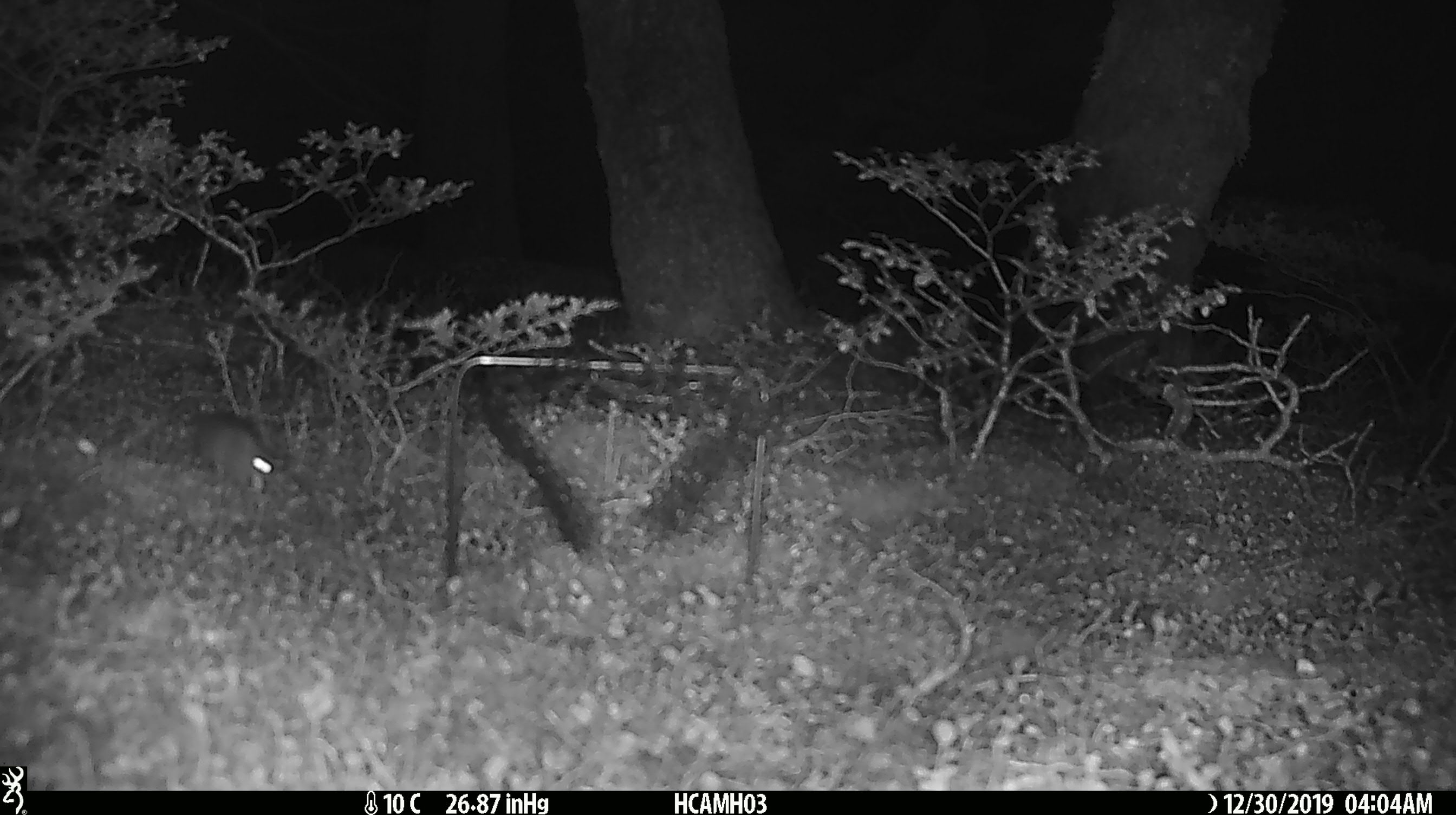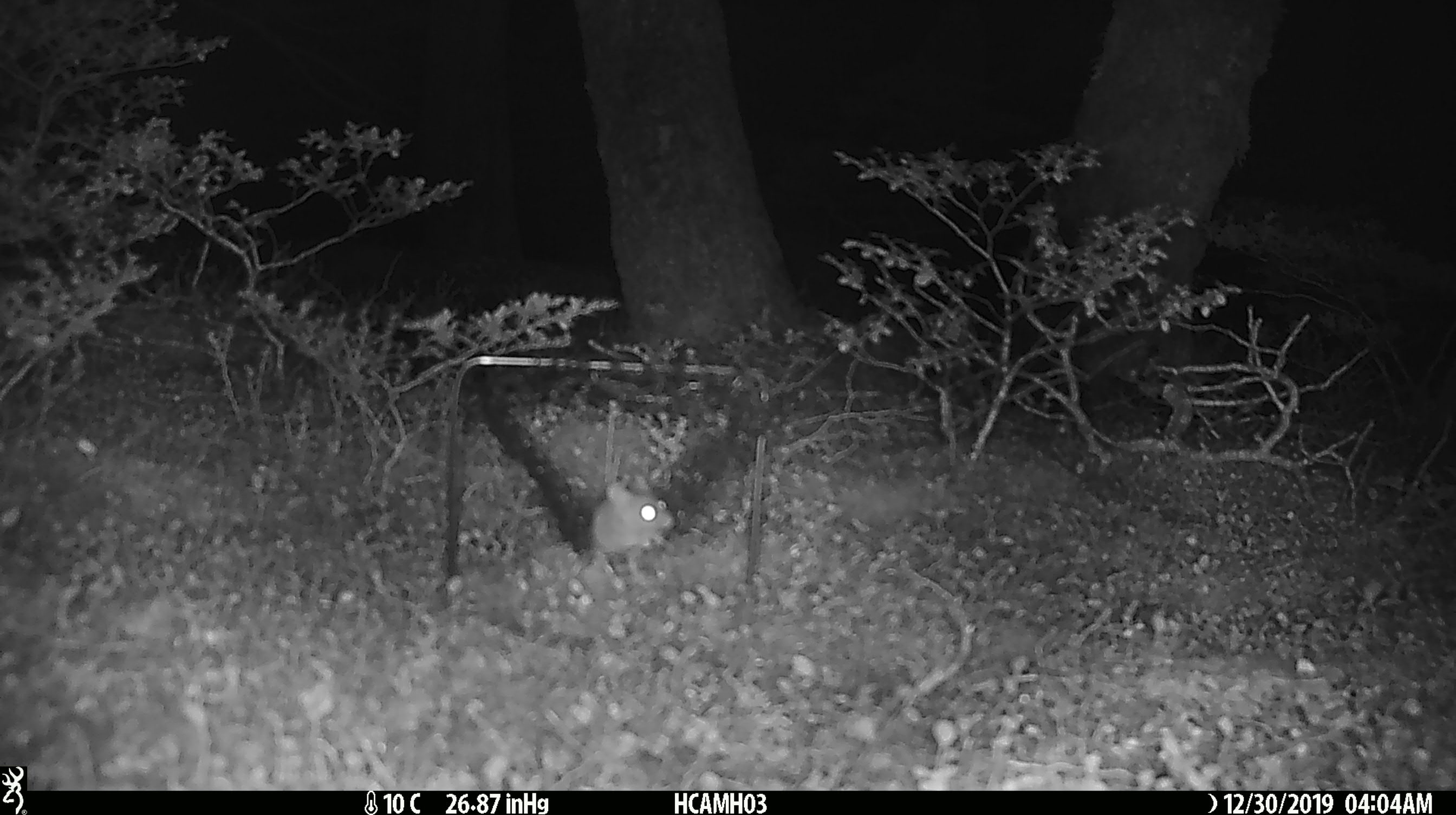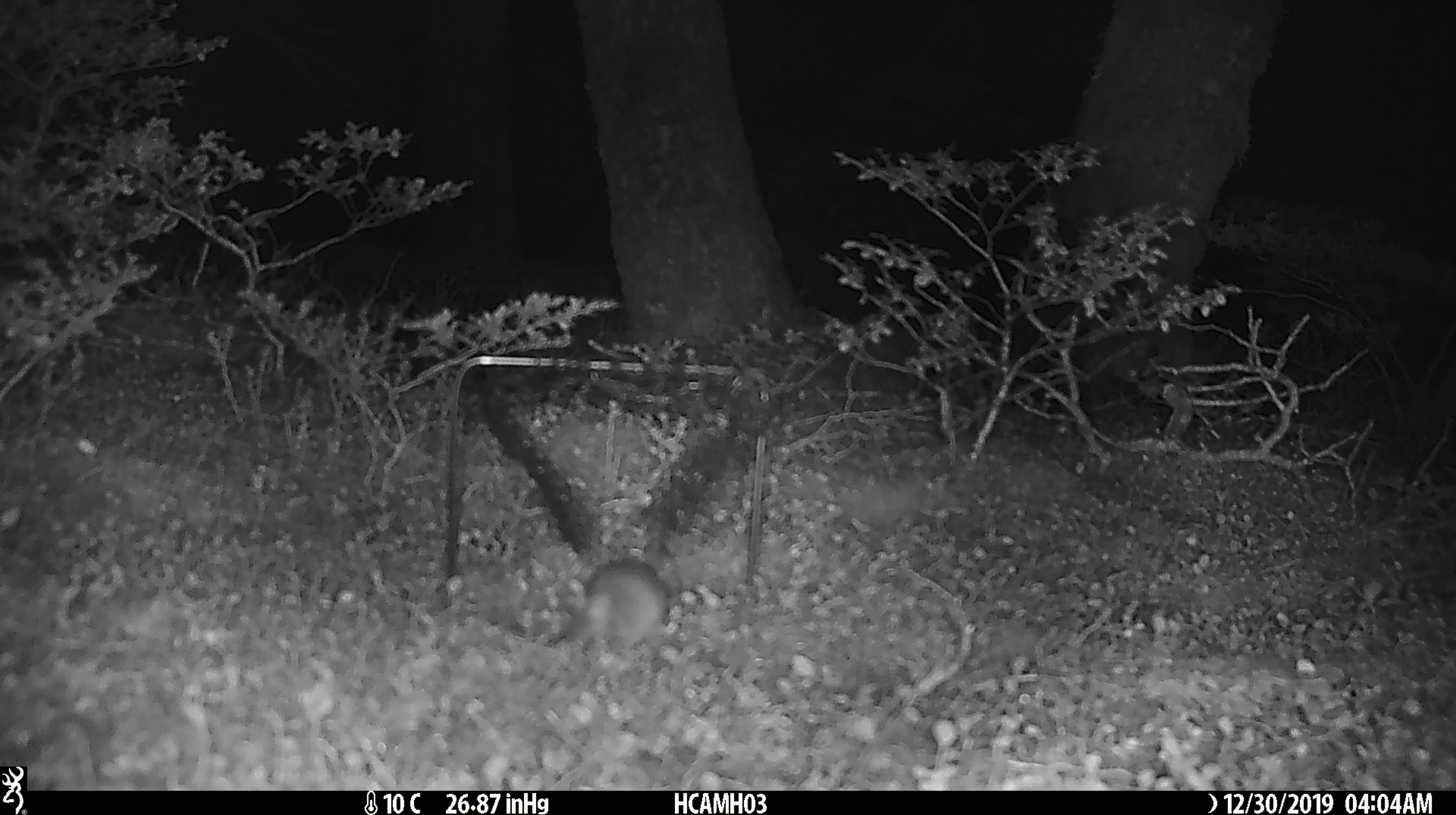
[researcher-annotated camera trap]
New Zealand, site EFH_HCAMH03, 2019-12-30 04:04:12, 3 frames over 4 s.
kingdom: Animalia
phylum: Chordata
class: Mammalia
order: Rodentia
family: Muridae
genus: Mus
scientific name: Mus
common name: mouse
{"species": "mouse (Mus)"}